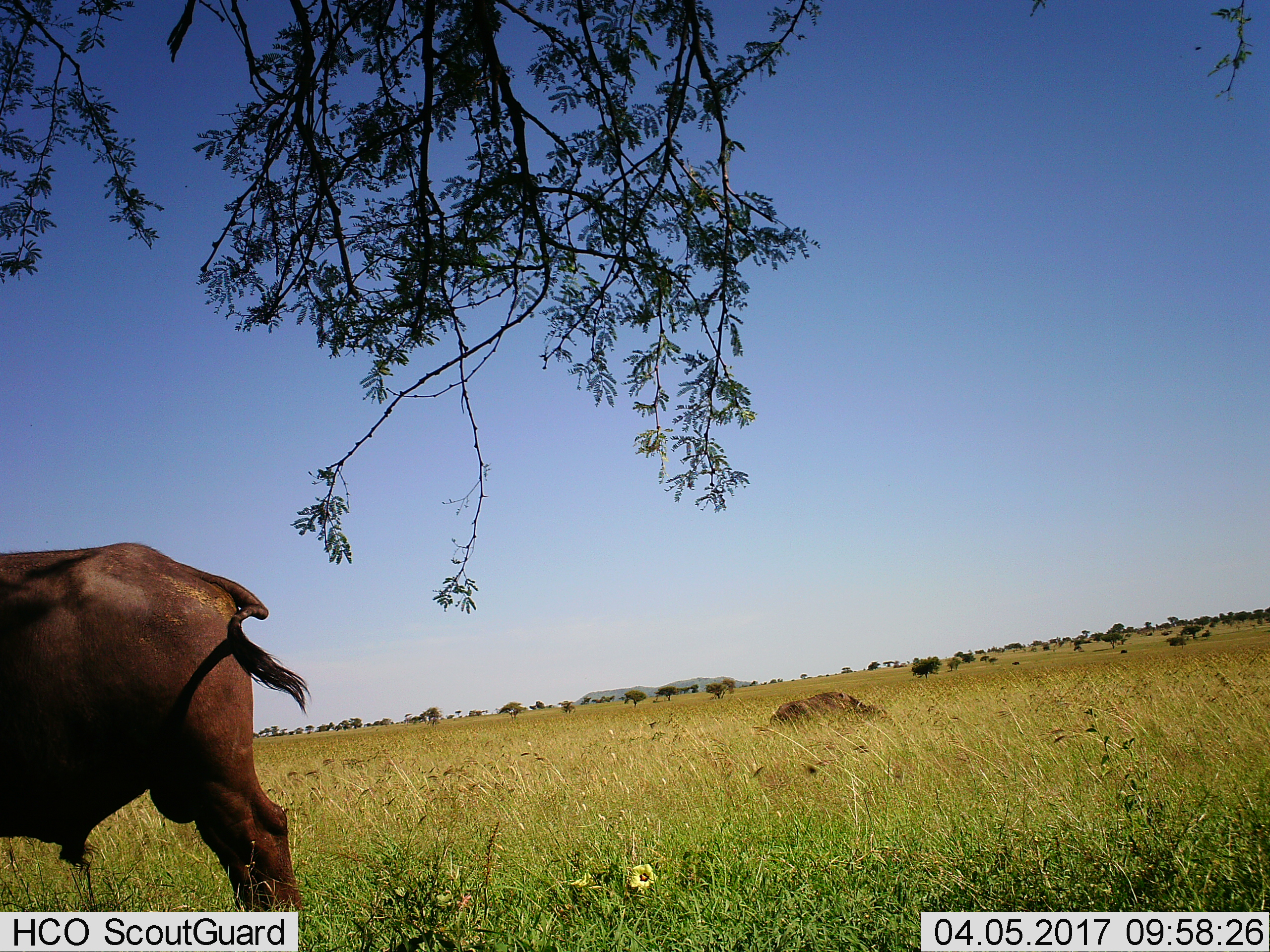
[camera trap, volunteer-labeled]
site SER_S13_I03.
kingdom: Animalia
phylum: Chordata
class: Mammalia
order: Artiodactyla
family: Bovidae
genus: Syncerus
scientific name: Syncerus caffer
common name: african buffalo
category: buffalo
Buffalo (african buffalo) (Syncerus caffer), count 2. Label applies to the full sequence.